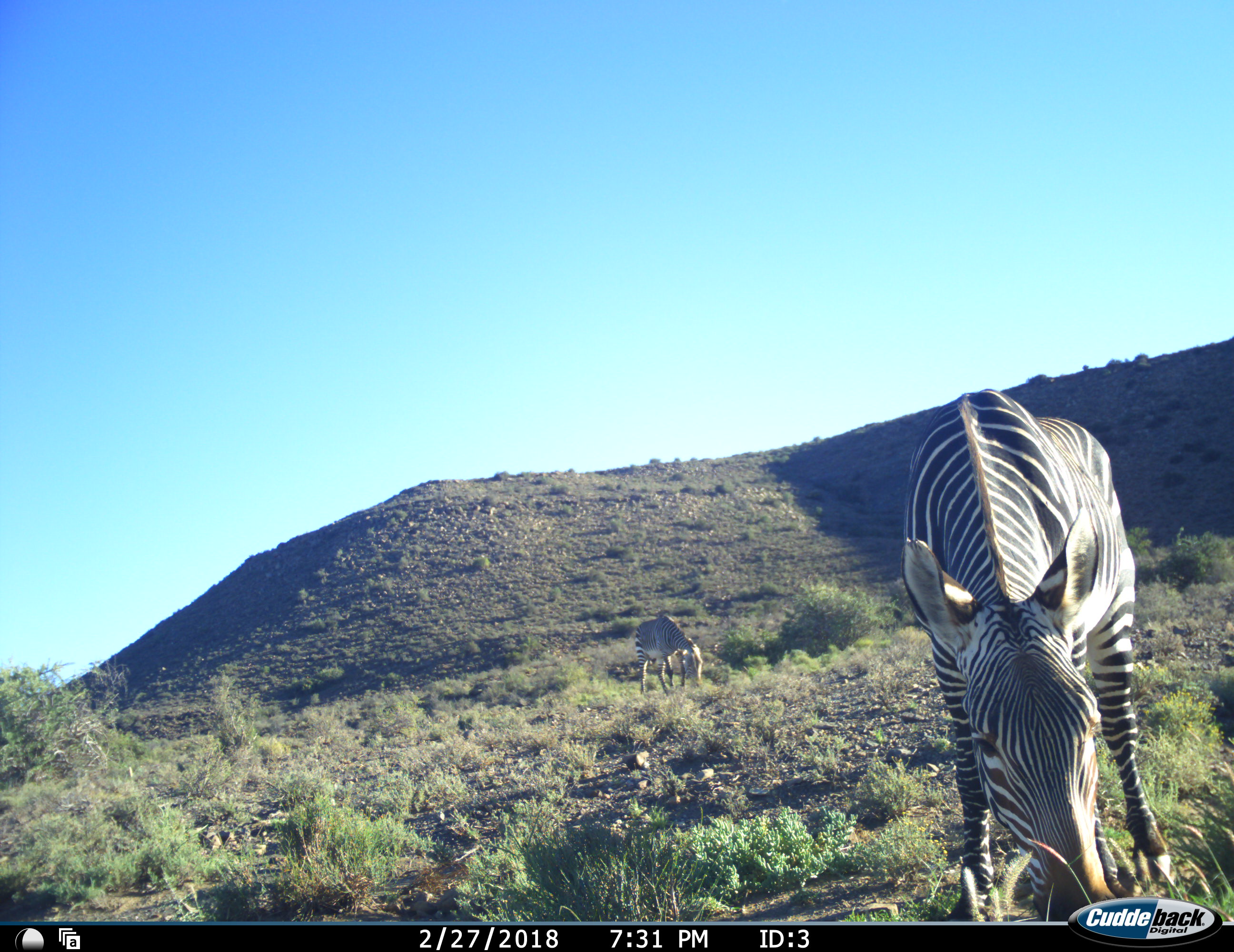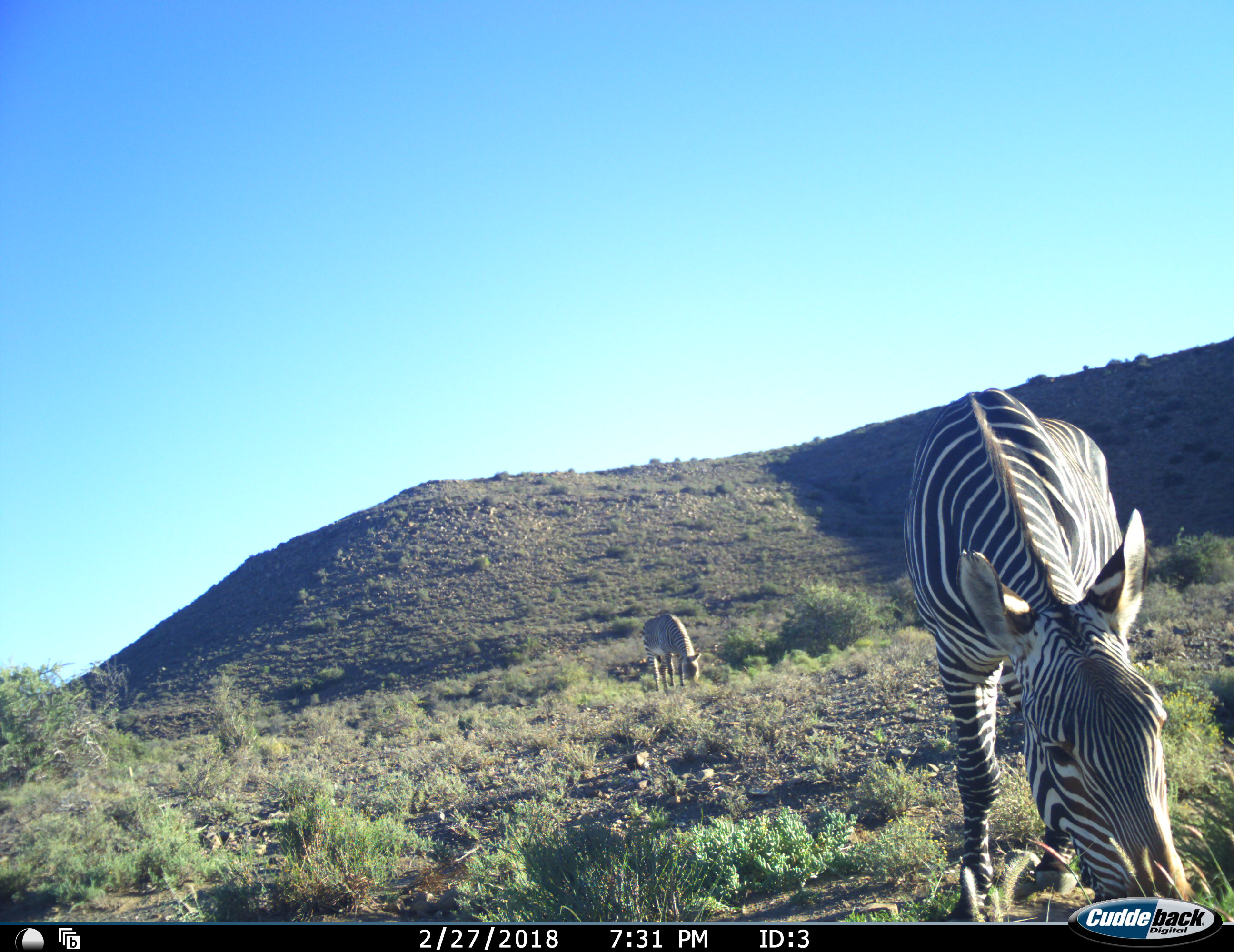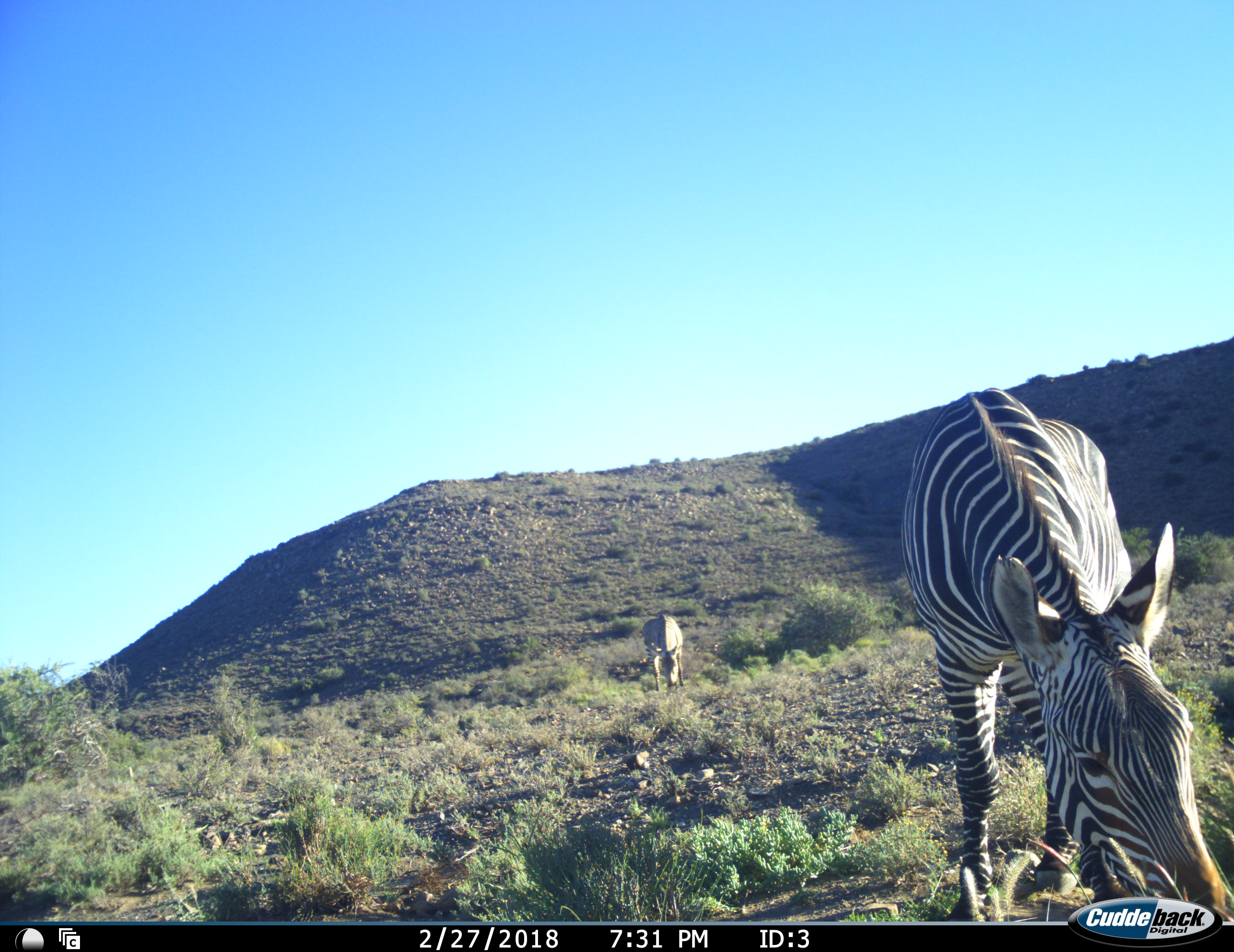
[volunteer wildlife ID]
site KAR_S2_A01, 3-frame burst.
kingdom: Animalia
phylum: Chordata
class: Mammalia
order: Perissodactyla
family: Equidae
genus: Equus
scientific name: Equus zebra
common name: mountain zebra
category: zebramountain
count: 2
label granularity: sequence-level